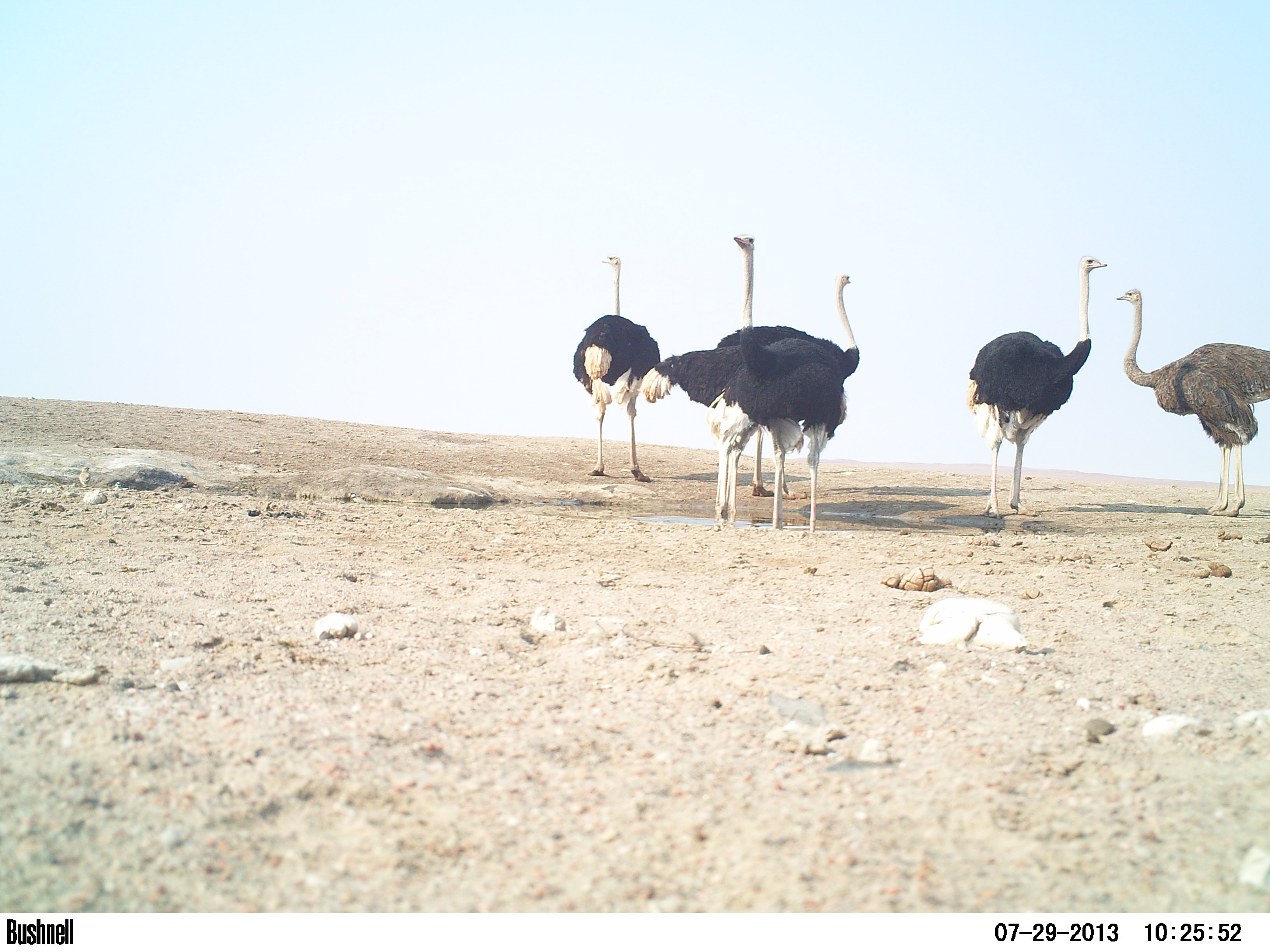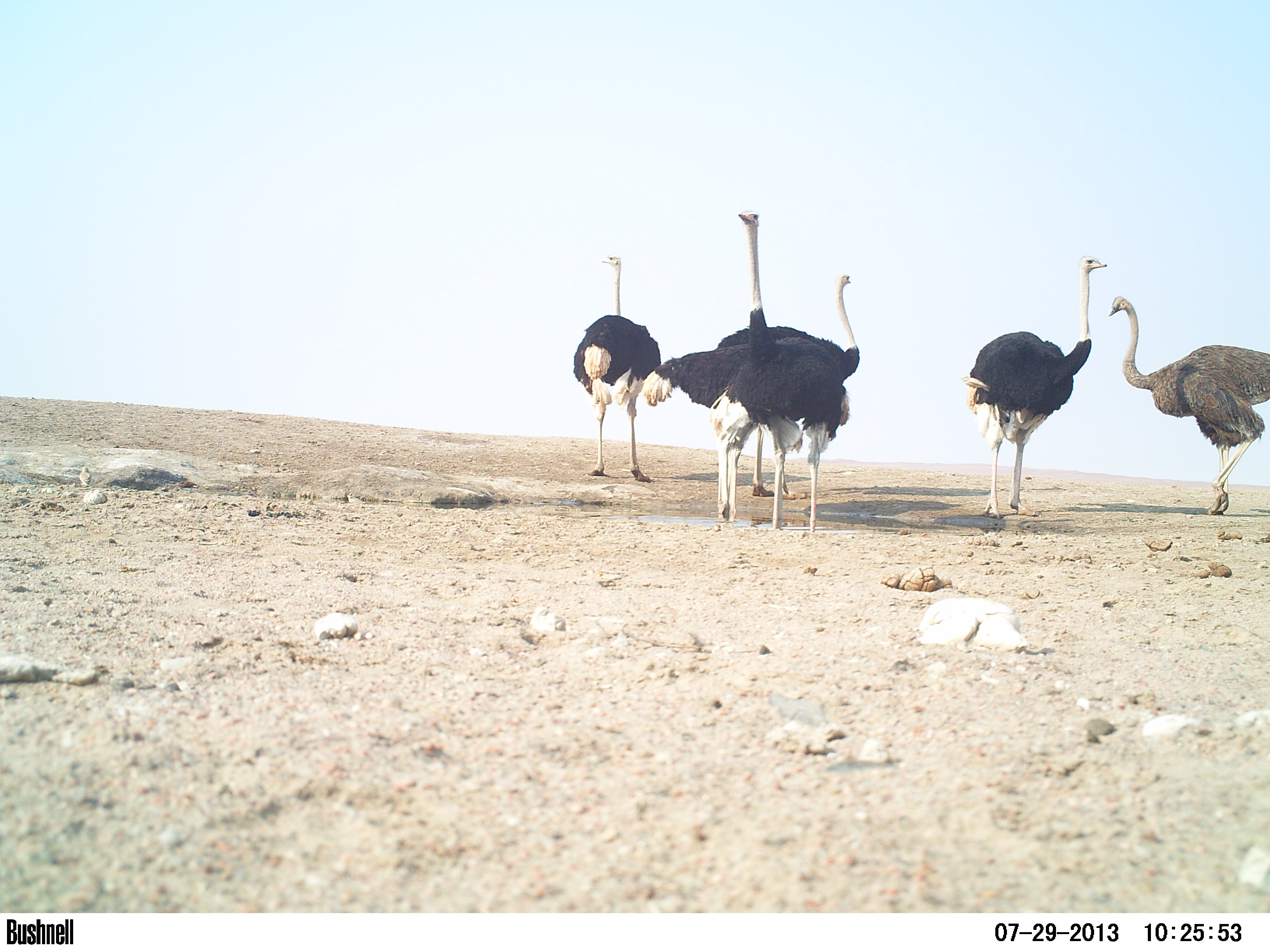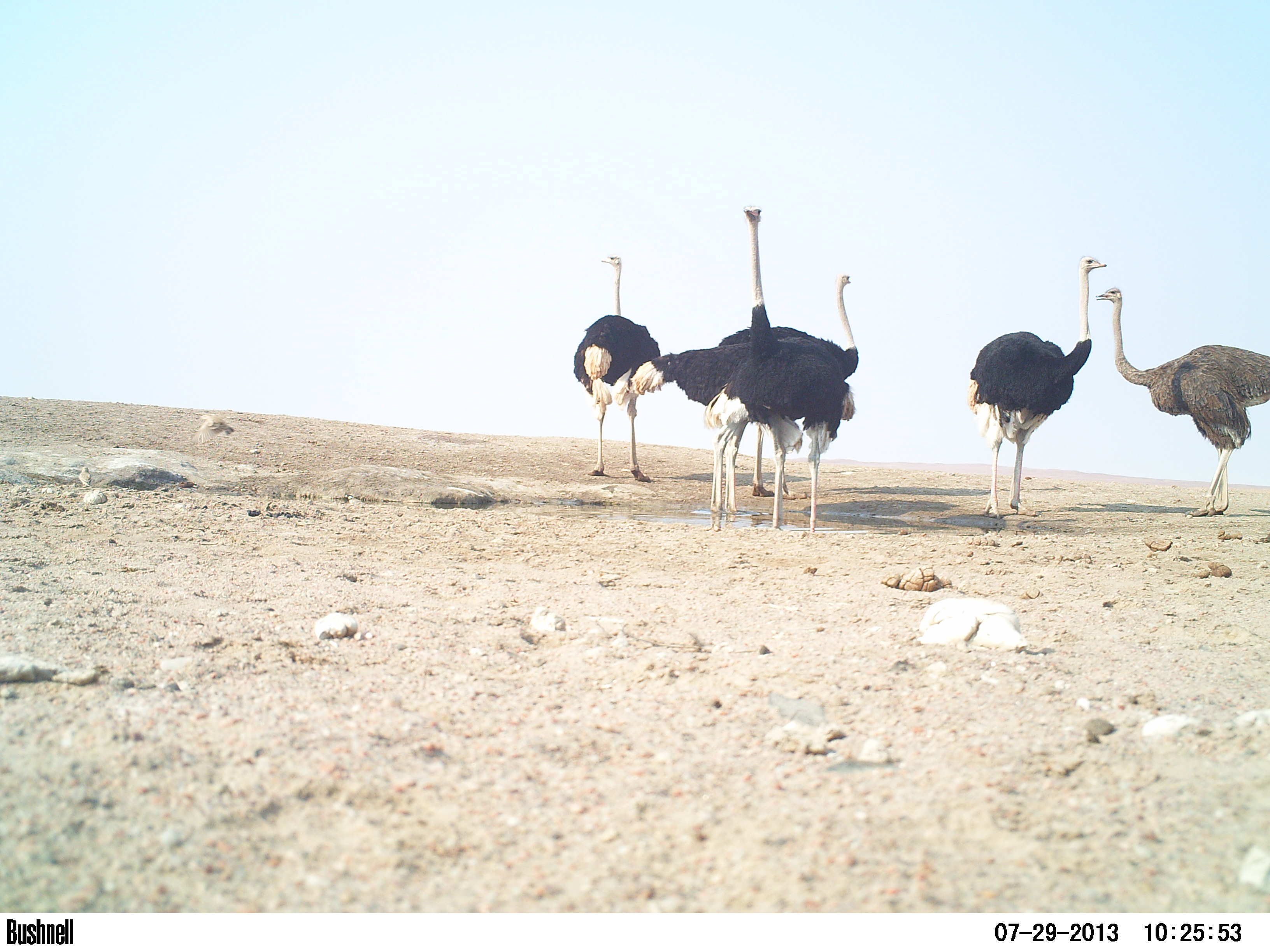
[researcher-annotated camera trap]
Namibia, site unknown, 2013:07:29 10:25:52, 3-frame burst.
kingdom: Animalia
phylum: Chordata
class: Aves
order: Struthioniformes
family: Struthionidae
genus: Struthio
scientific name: Struthio camelus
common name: common ostrich